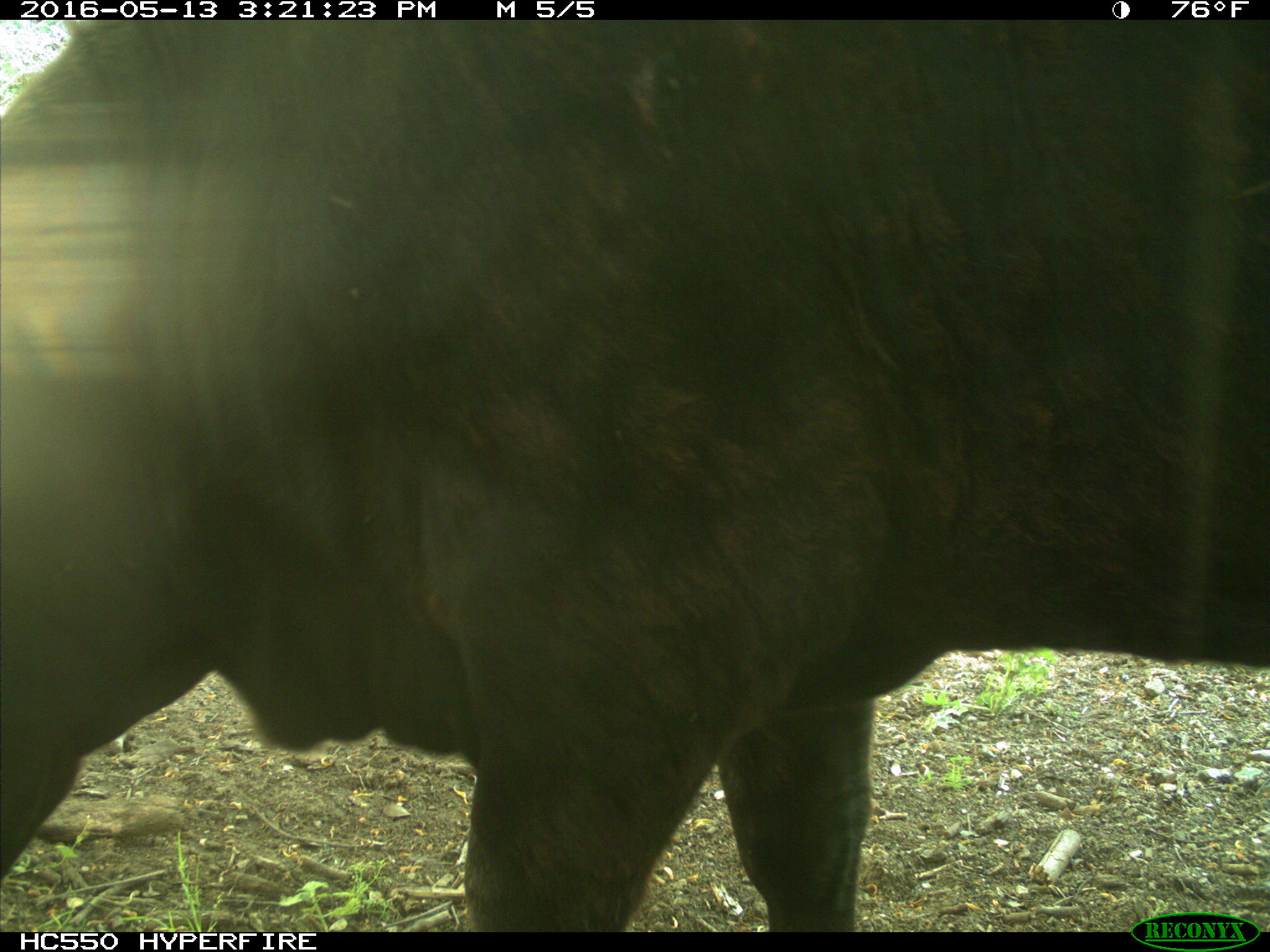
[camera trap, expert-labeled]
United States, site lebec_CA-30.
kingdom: Animalia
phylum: Chordata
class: Mammalia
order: Artiodactyla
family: Bovidae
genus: Bos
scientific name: Bos taurus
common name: domestic cow